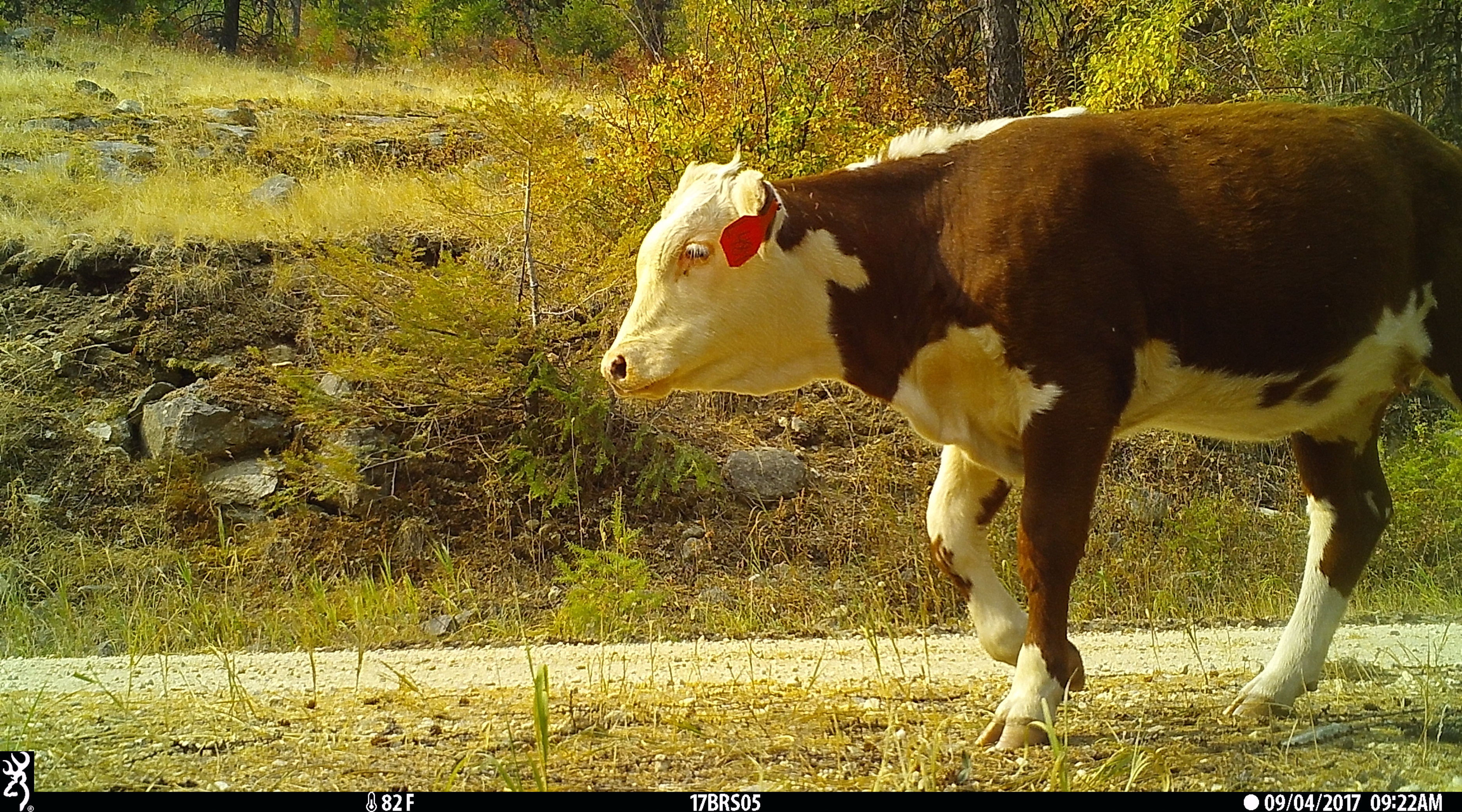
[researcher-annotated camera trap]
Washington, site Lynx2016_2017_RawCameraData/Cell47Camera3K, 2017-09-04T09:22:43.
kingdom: Animalia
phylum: Chordata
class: Mammalia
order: Artiodactyla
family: Bovidae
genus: Bos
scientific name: Bos taurus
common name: domestic cattle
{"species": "domestic cattle (Bos taurus)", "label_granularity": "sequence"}